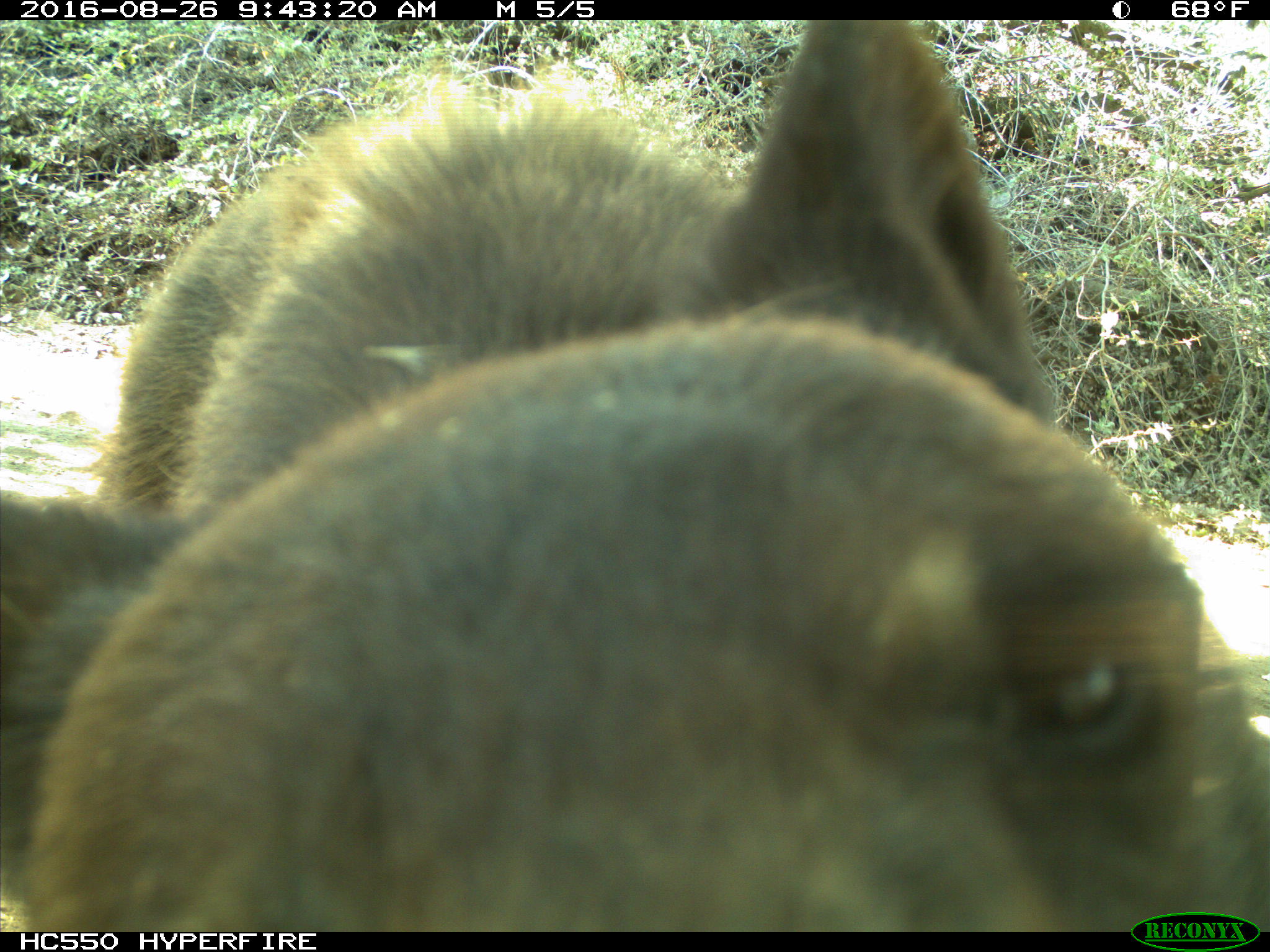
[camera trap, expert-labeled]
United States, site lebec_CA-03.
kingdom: Animalia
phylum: Chordata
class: Mammalia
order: Carnivora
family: Ursidae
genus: Ursus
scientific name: Ursus americanus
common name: american black bear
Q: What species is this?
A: Ursus americanus (american black bear).